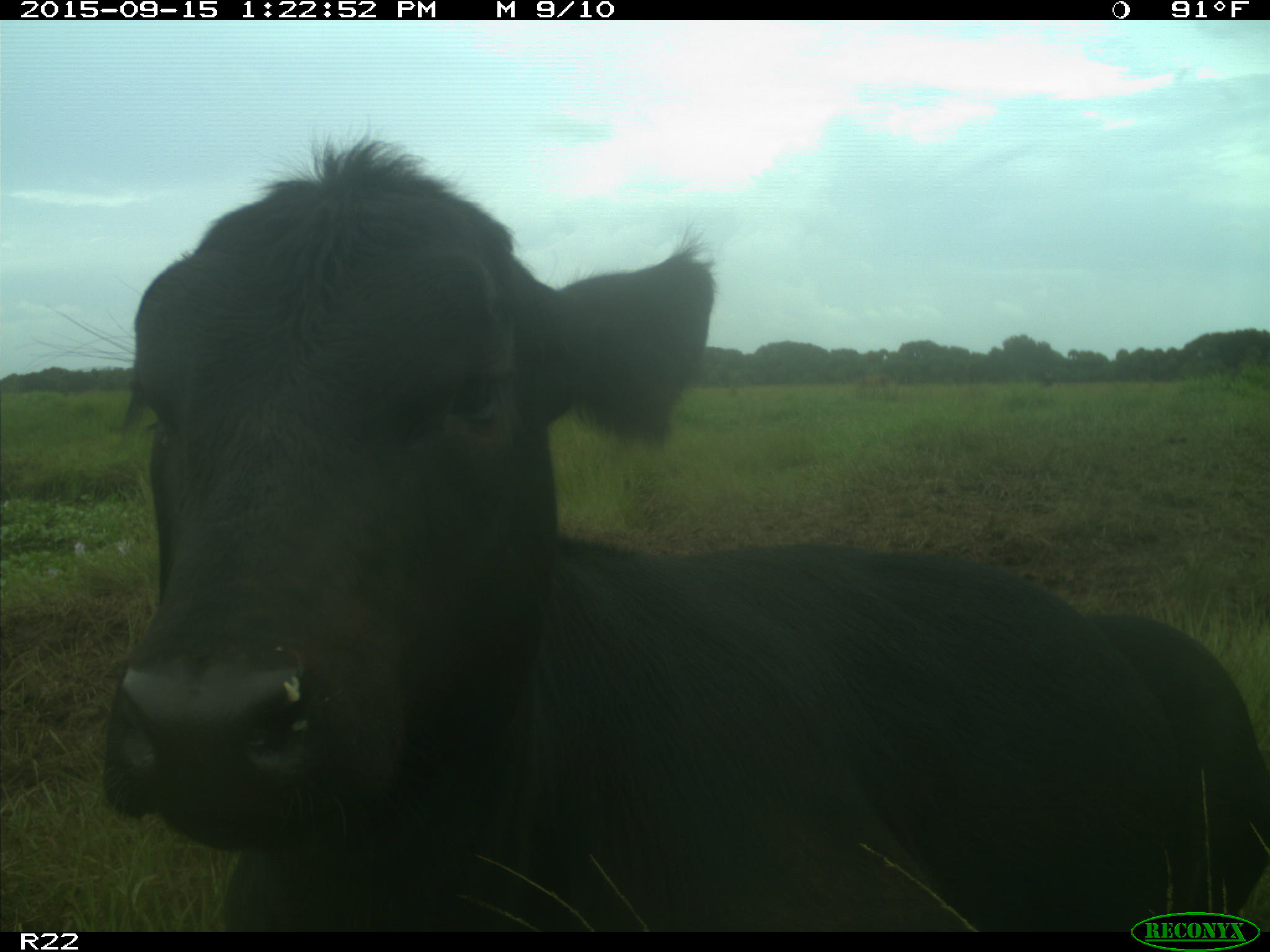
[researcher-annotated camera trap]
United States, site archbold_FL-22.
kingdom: Animalia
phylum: Chordata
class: Mammalia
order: Artiodactyla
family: Bovidae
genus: Bos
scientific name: Bos taurus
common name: domestic cow